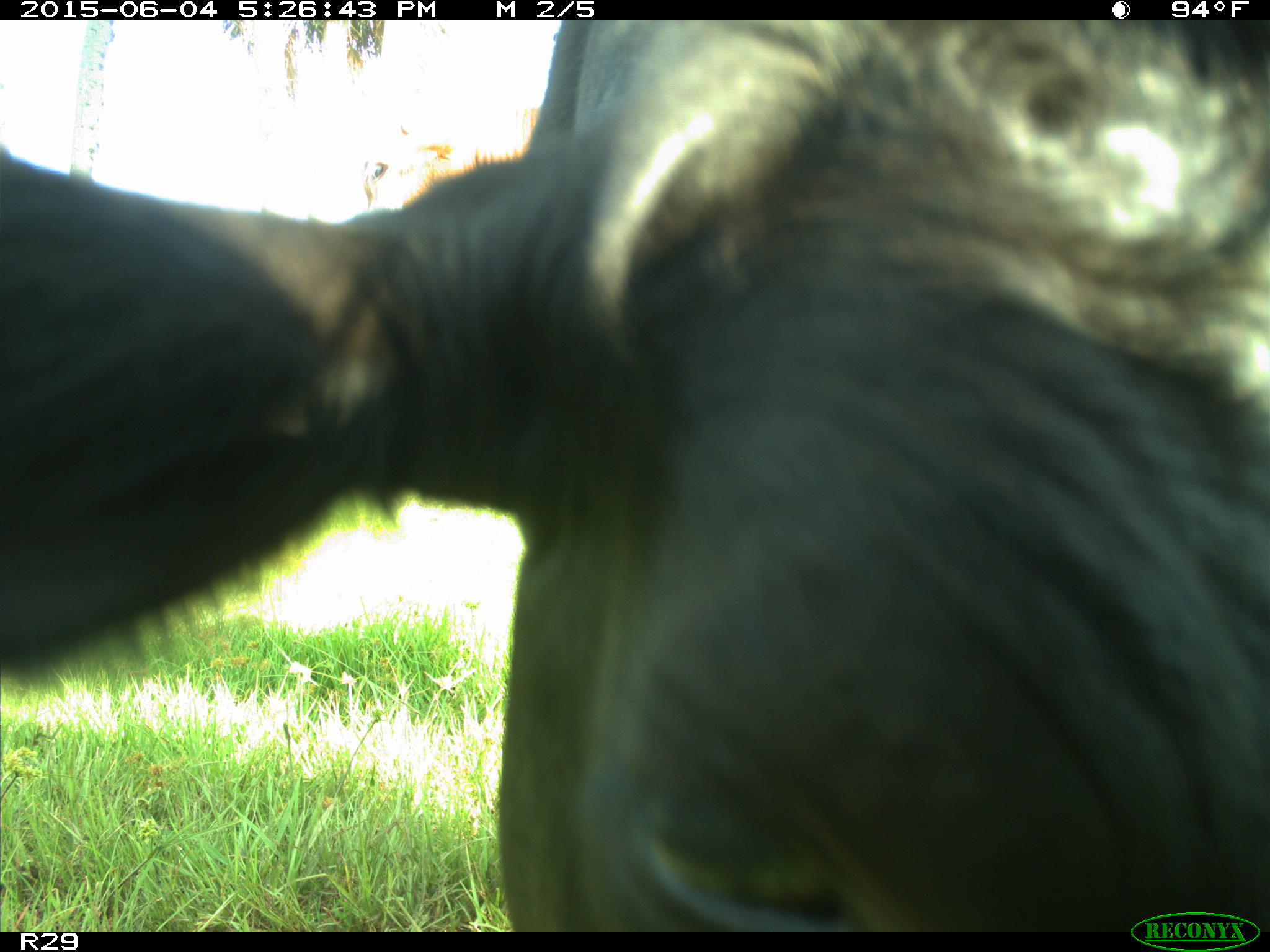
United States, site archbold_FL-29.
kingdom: Animalia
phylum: Chordata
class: Mammalia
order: Artiodactyla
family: Bovidae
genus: Bos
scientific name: Bos taurus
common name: domestic cow